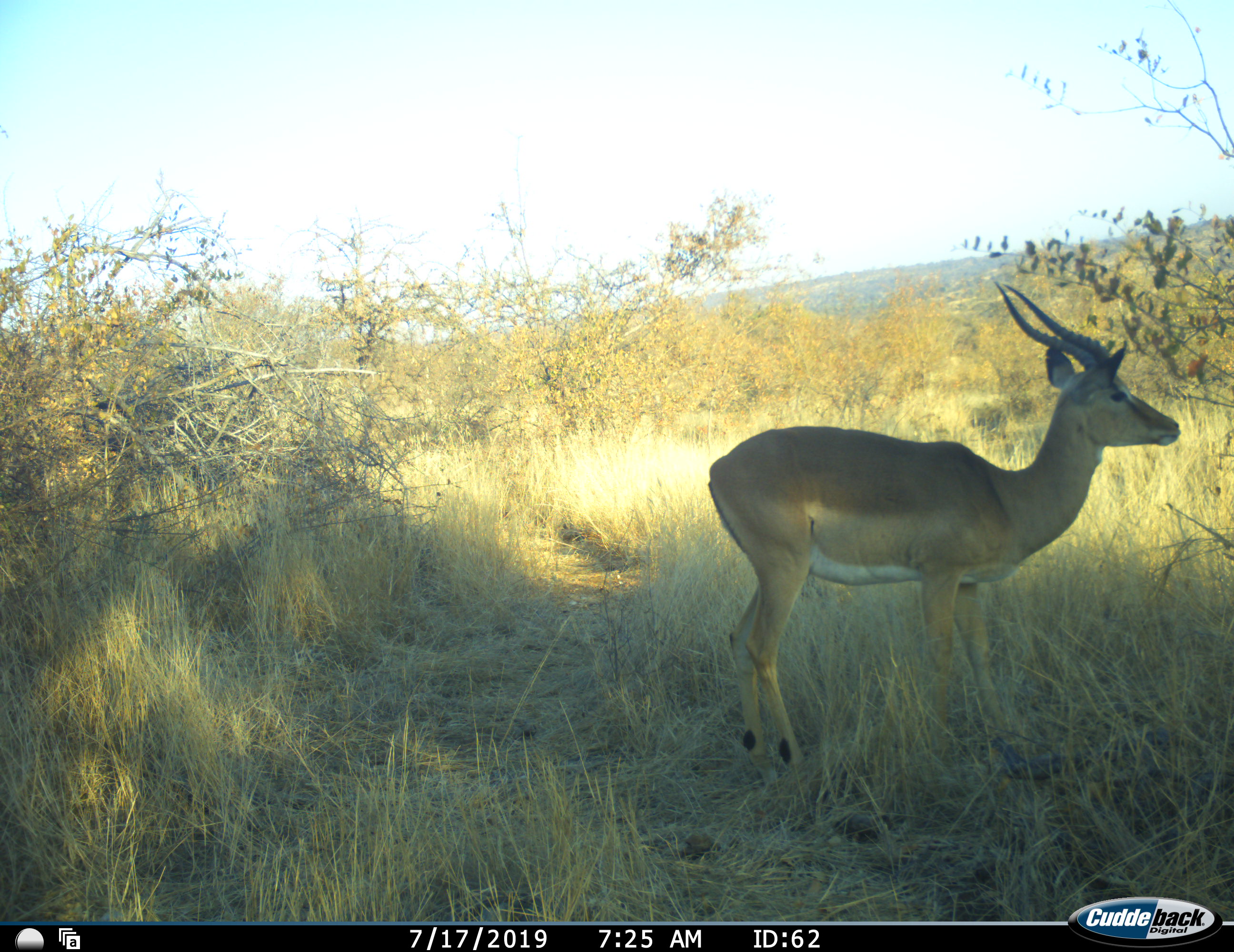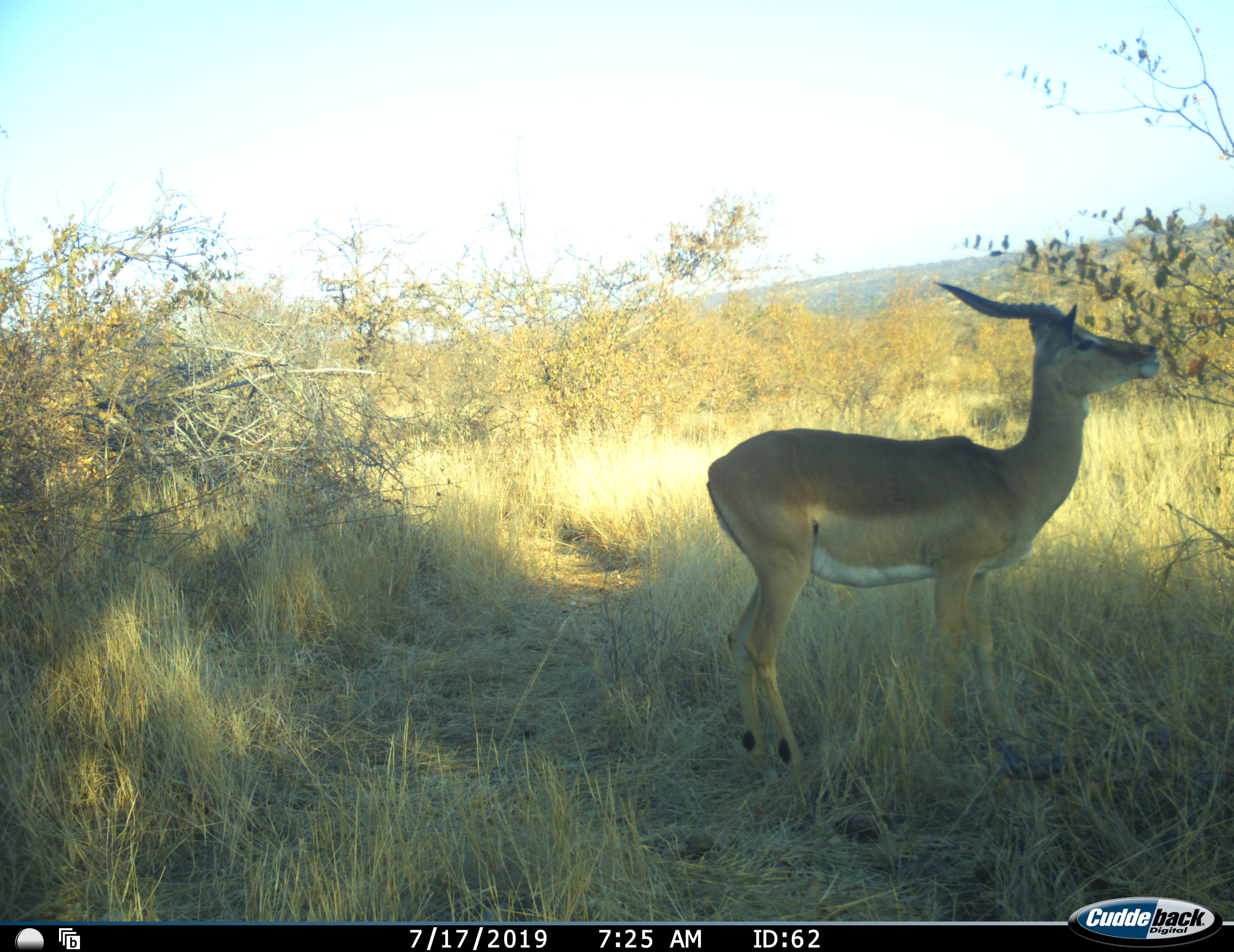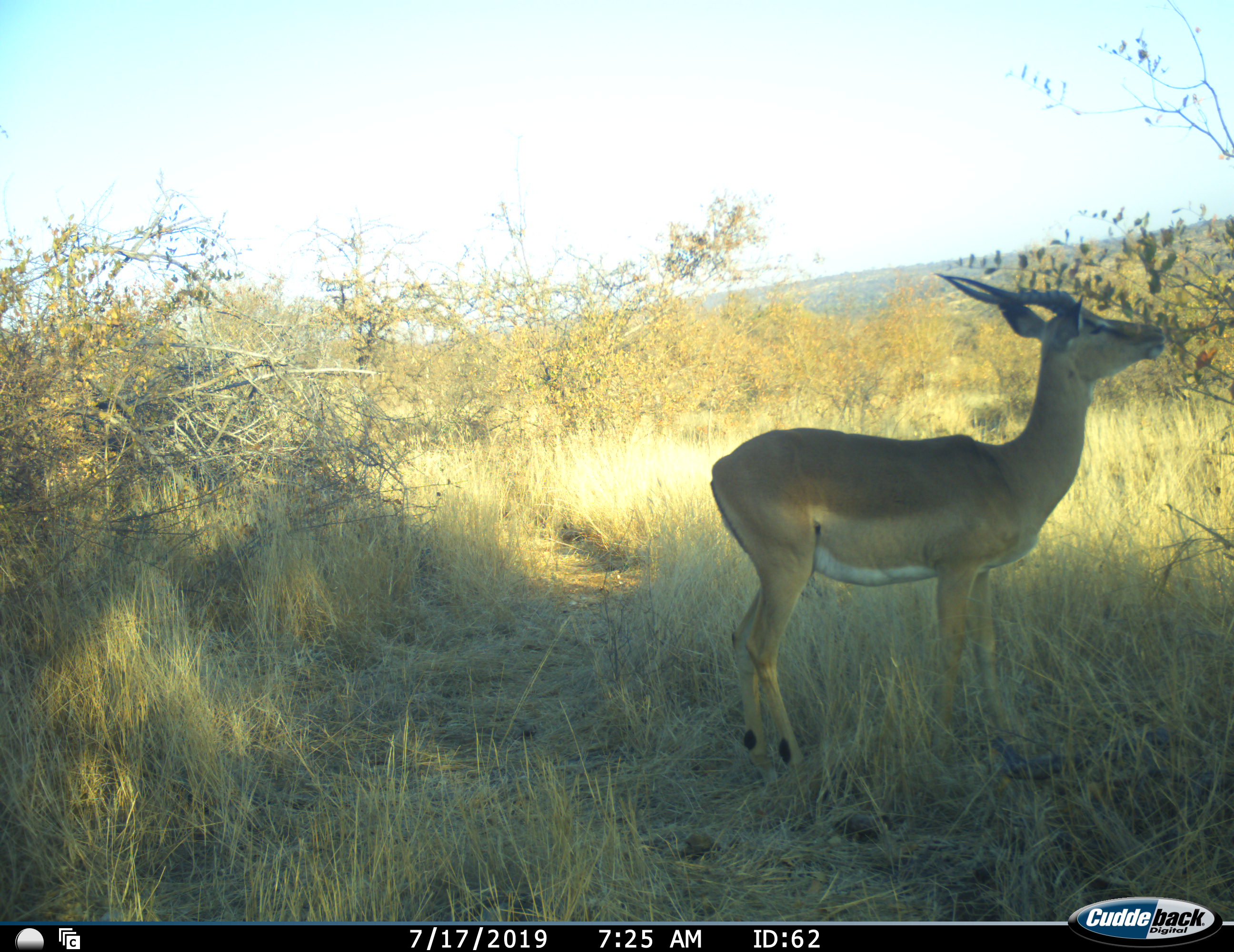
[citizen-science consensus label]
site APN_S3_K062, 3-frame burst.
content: unidentified animal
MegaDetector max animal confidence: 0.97